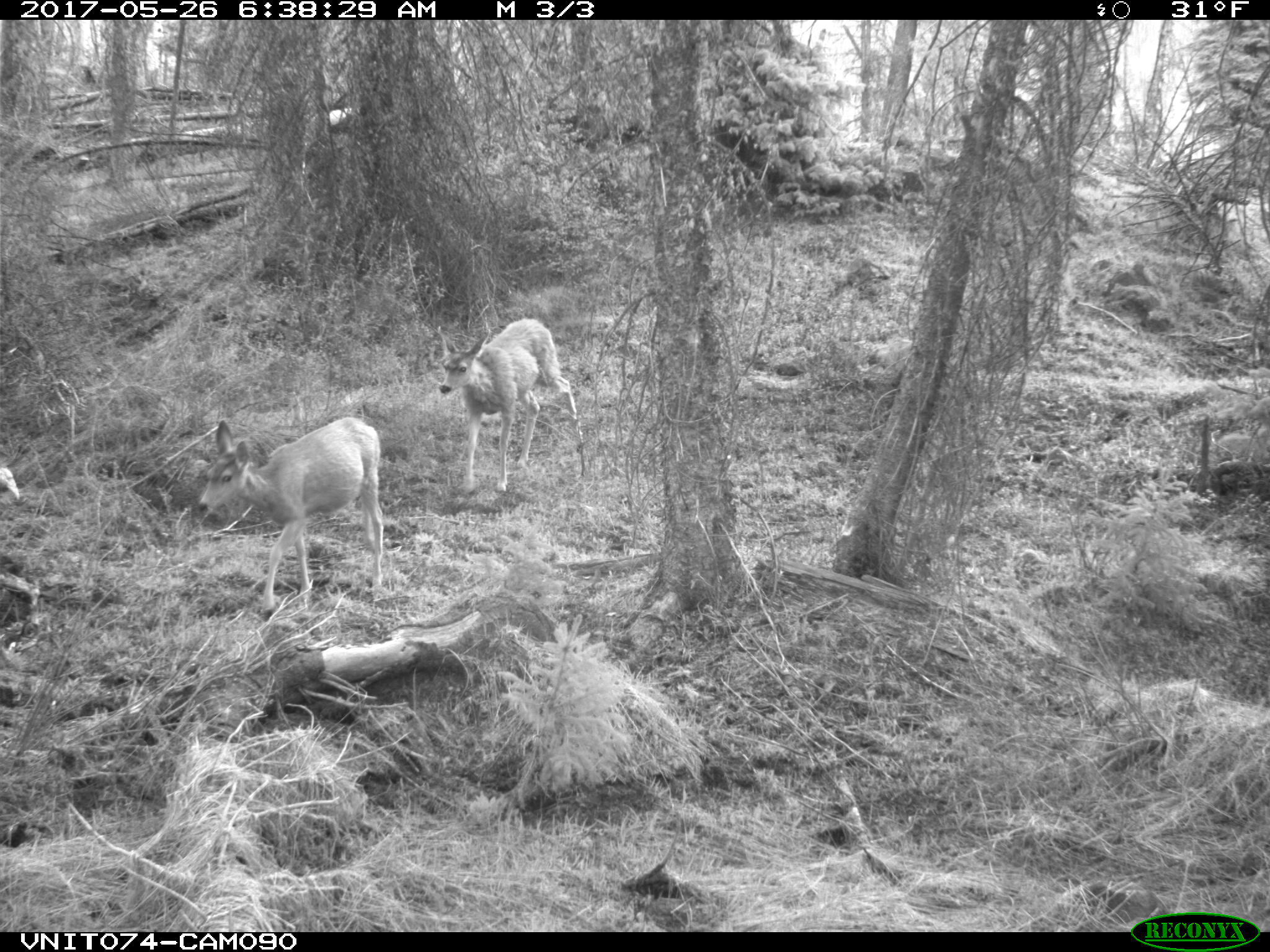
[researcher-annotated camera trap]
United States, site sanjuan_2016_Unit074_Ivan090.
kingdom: Animalia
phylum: Chordata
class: Mammalia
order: Artiodactyla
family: Cervidae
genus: Odocoileus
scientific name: Odocoileus hemionus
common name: mule deer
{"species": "Odocoileus hemionus (mule deer)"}